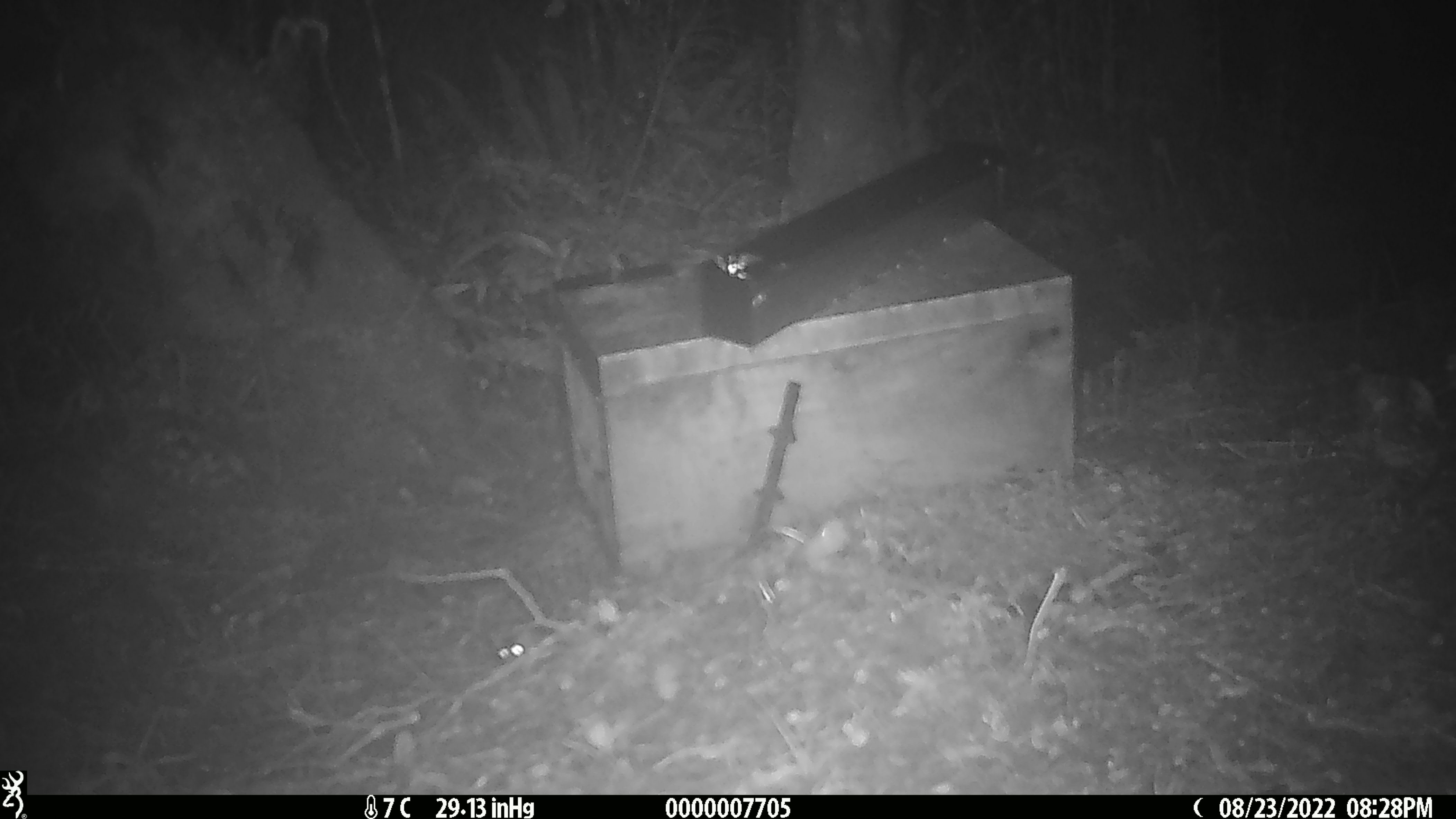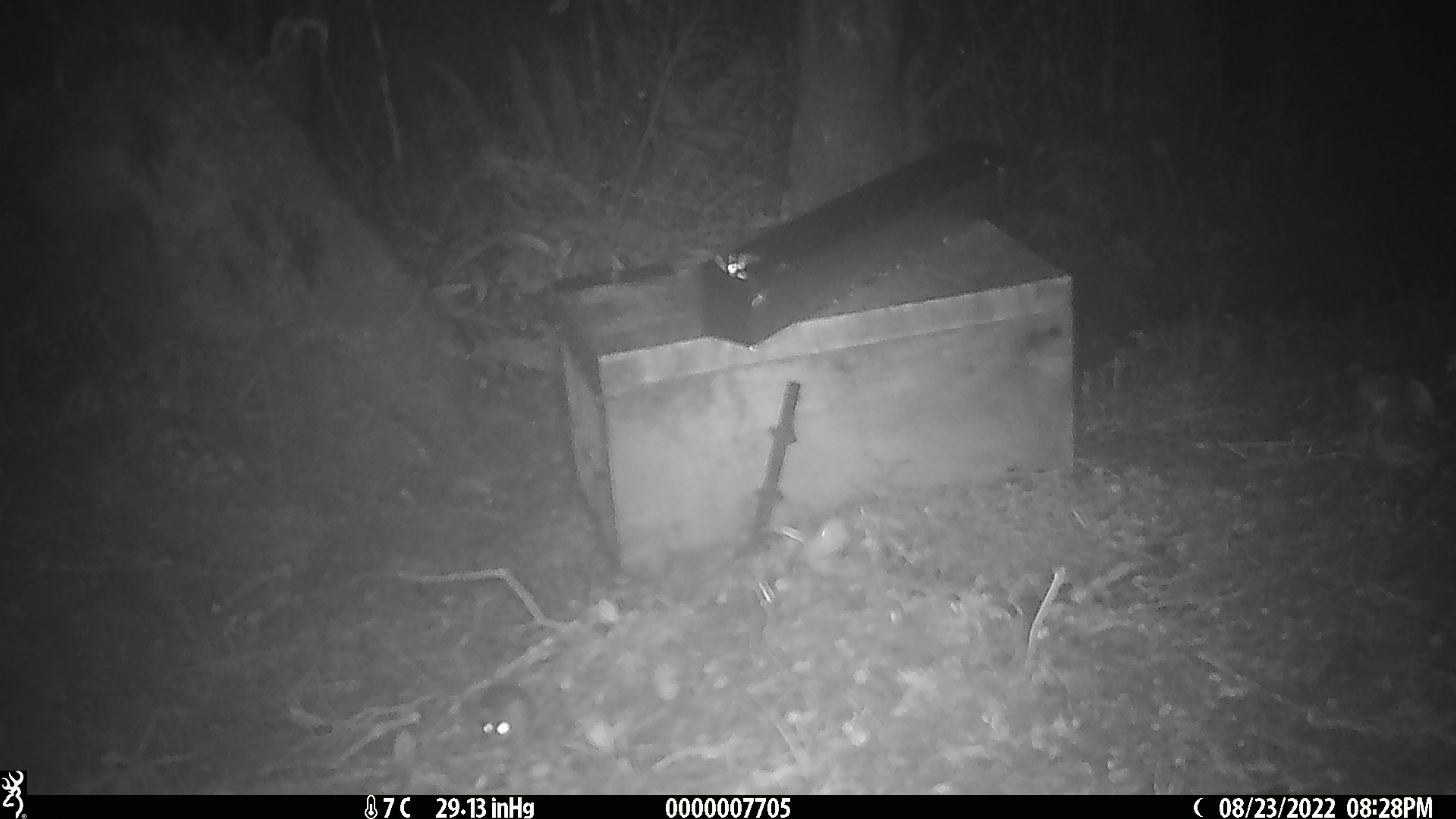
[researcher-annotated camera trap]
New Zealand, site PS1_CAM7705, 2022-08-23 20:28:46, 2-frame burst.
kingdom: Animalia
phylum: Chordata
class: Mammalia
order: Rodentia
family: Muridae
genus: Mus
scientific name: Mus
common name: mouse